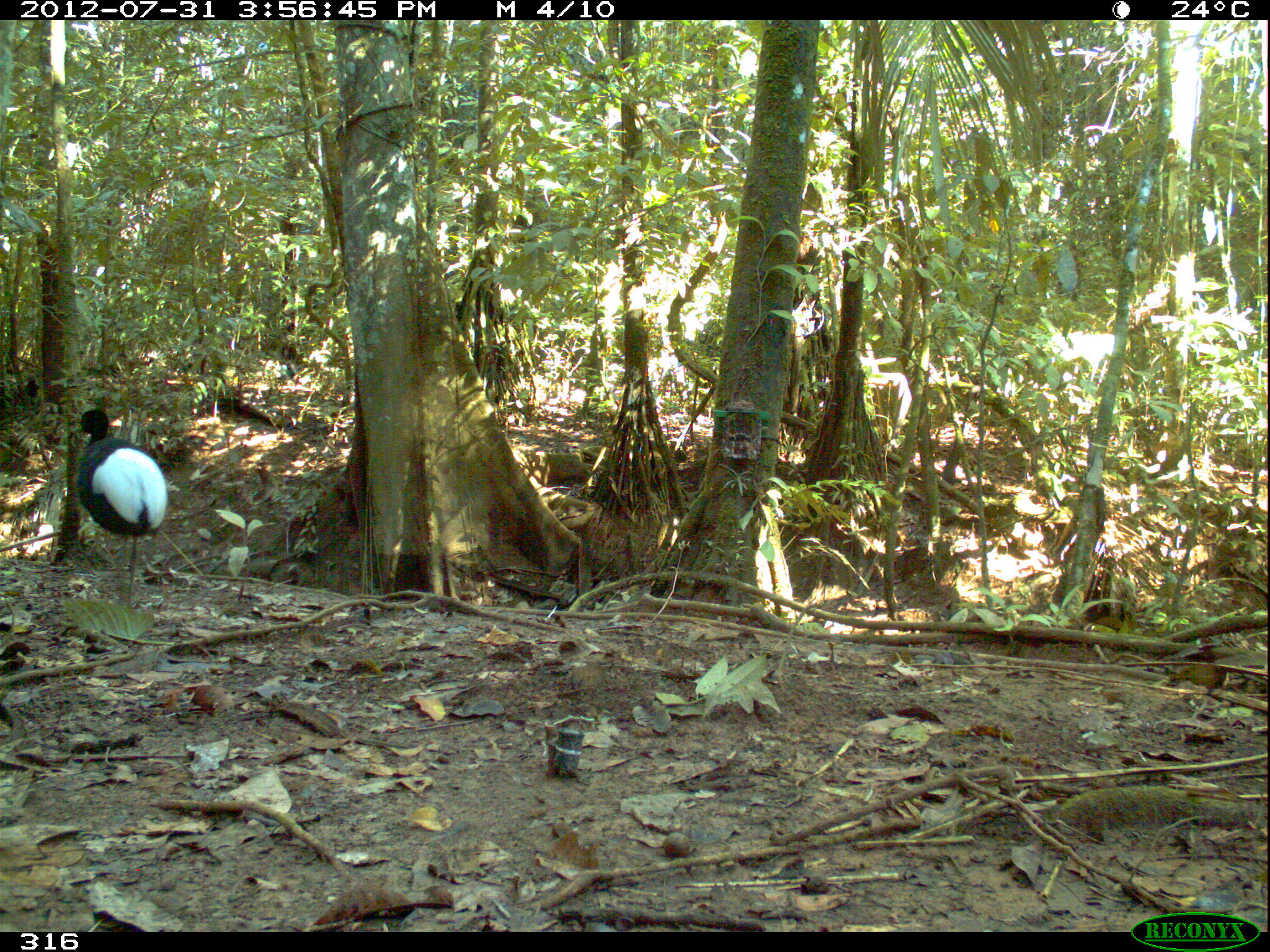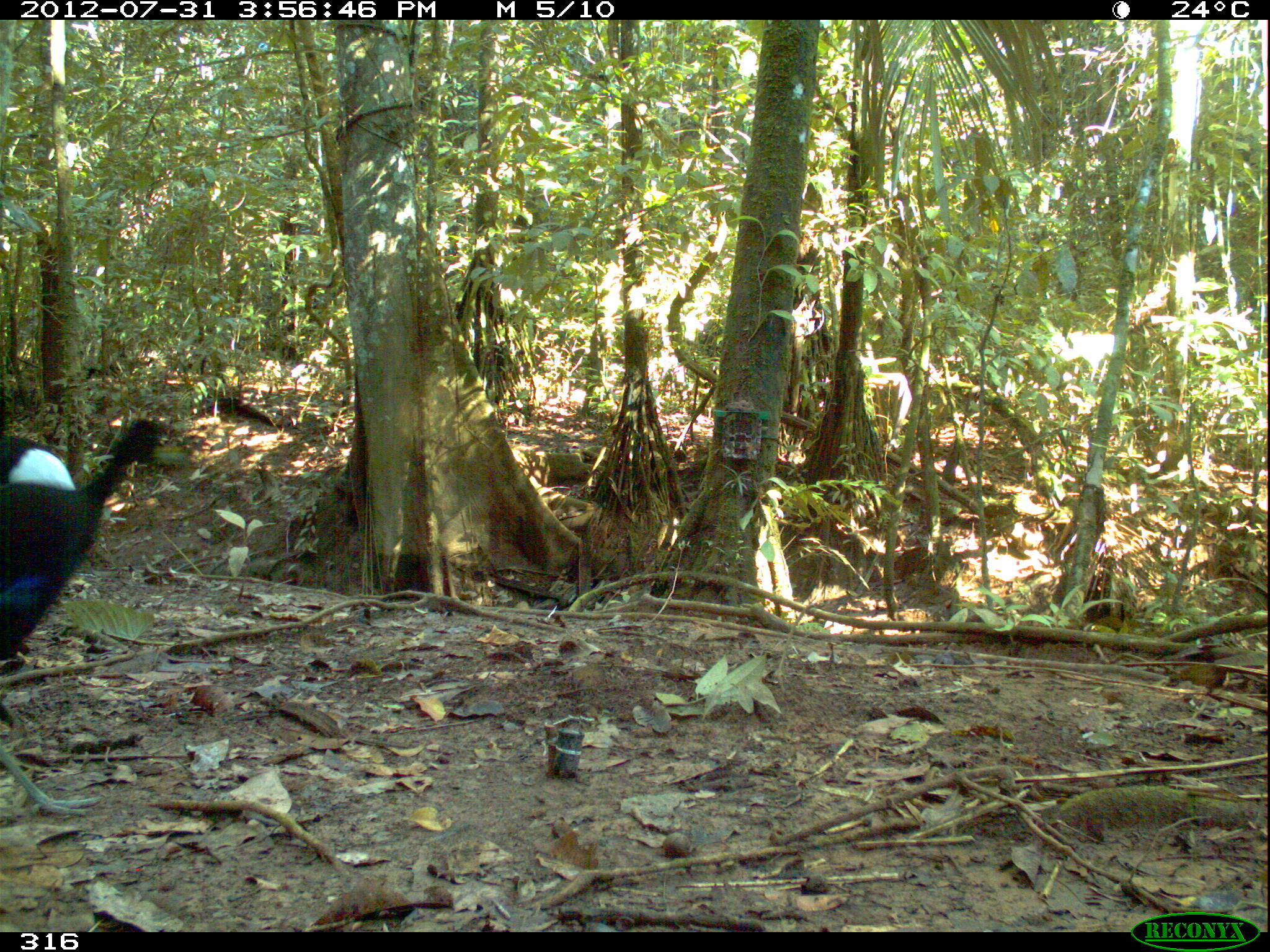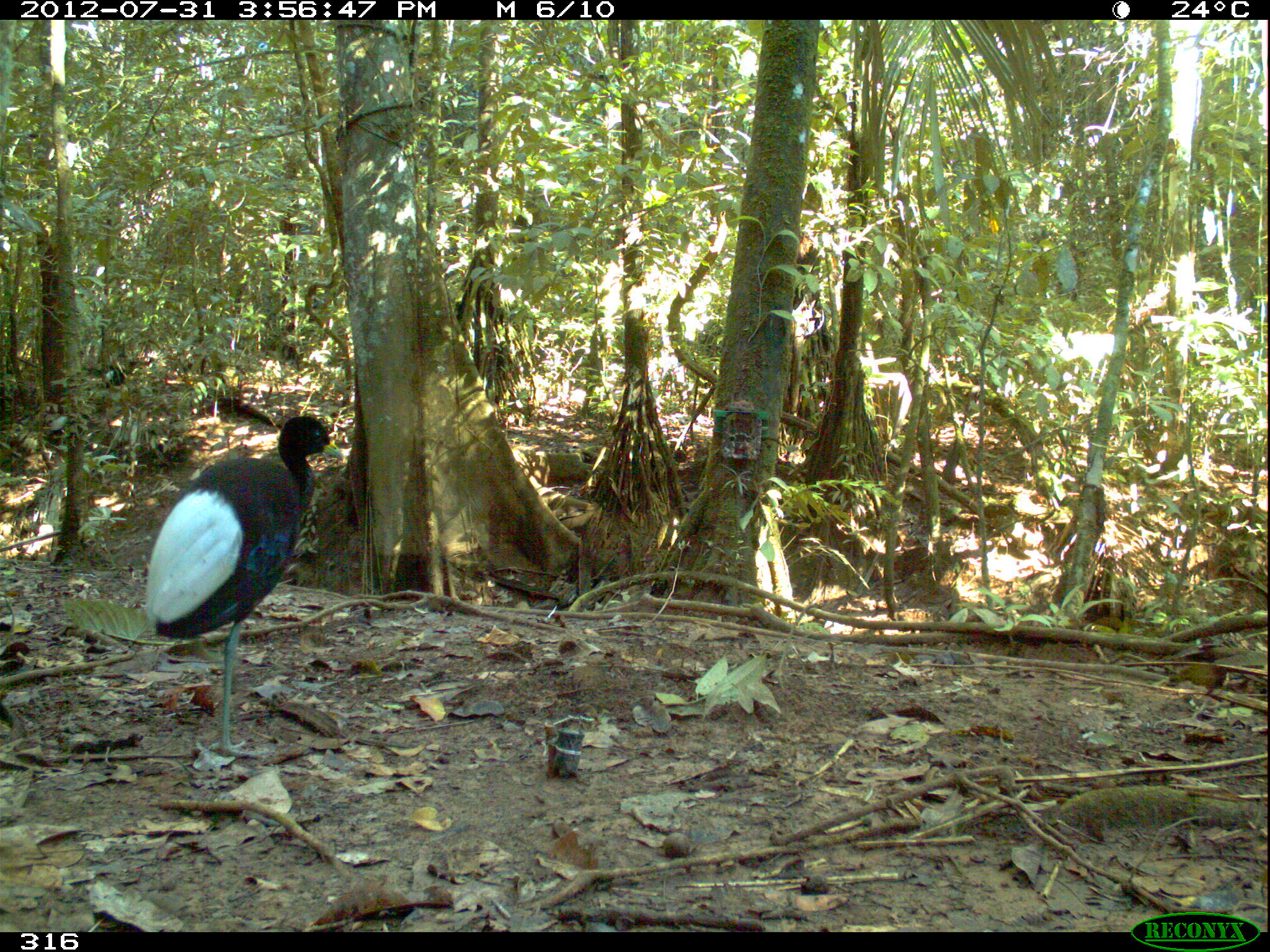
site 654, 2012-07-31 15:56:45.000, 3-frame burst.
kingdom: Animalia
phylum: Chordata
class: Aves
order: Gruiformes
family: Psophiidae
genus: Psophia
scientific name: Psophia leucoptera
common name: pale-winged trumpeter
Psophia leucoptera (pale-winged trumpeter).